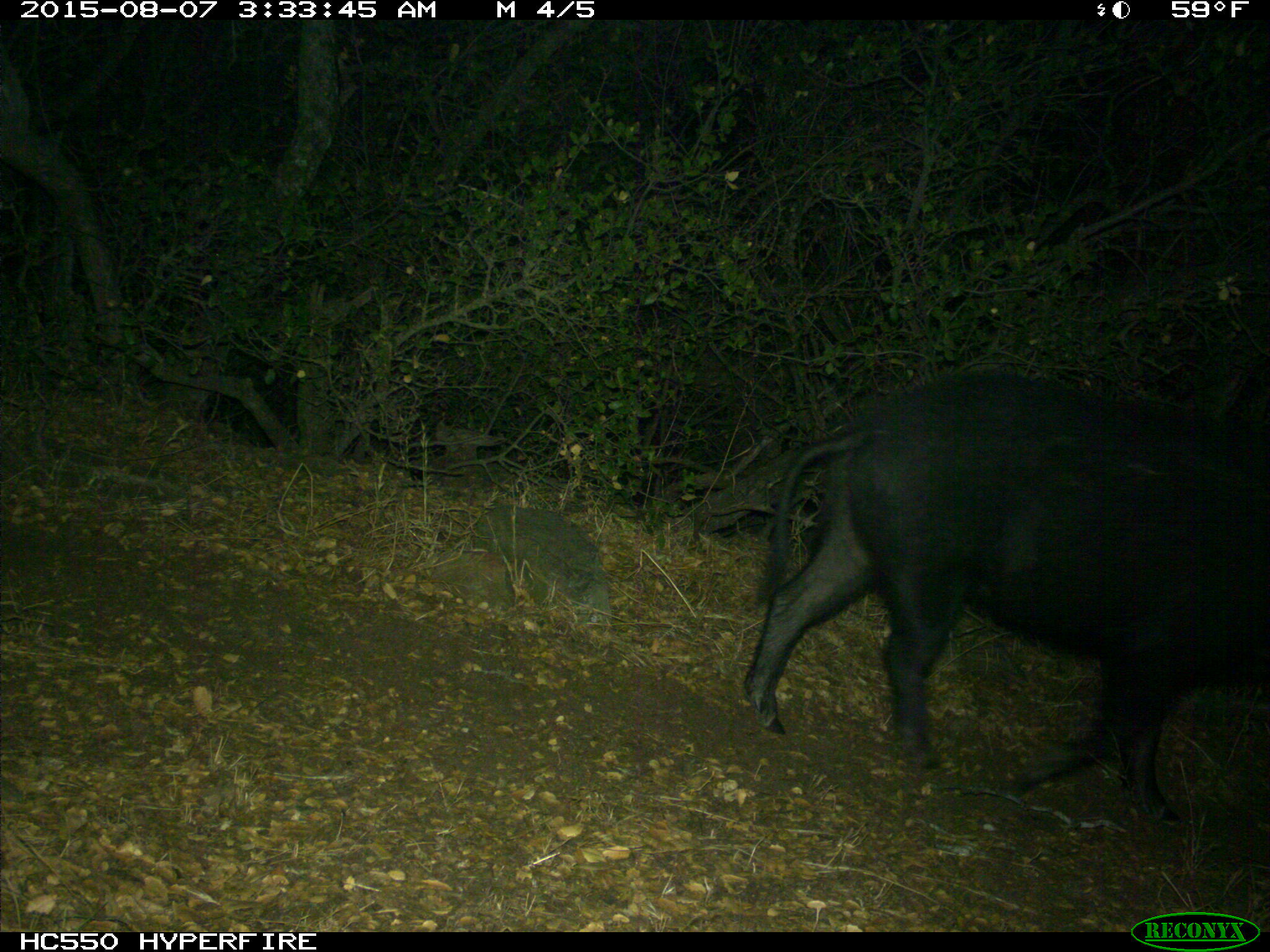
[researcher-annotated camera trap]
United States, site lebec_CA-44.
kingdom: Animalia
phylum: Chordata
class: Mammalia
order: Artiodactyla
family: Suidae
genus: Sus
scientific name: Sus scrofa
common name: wild boar